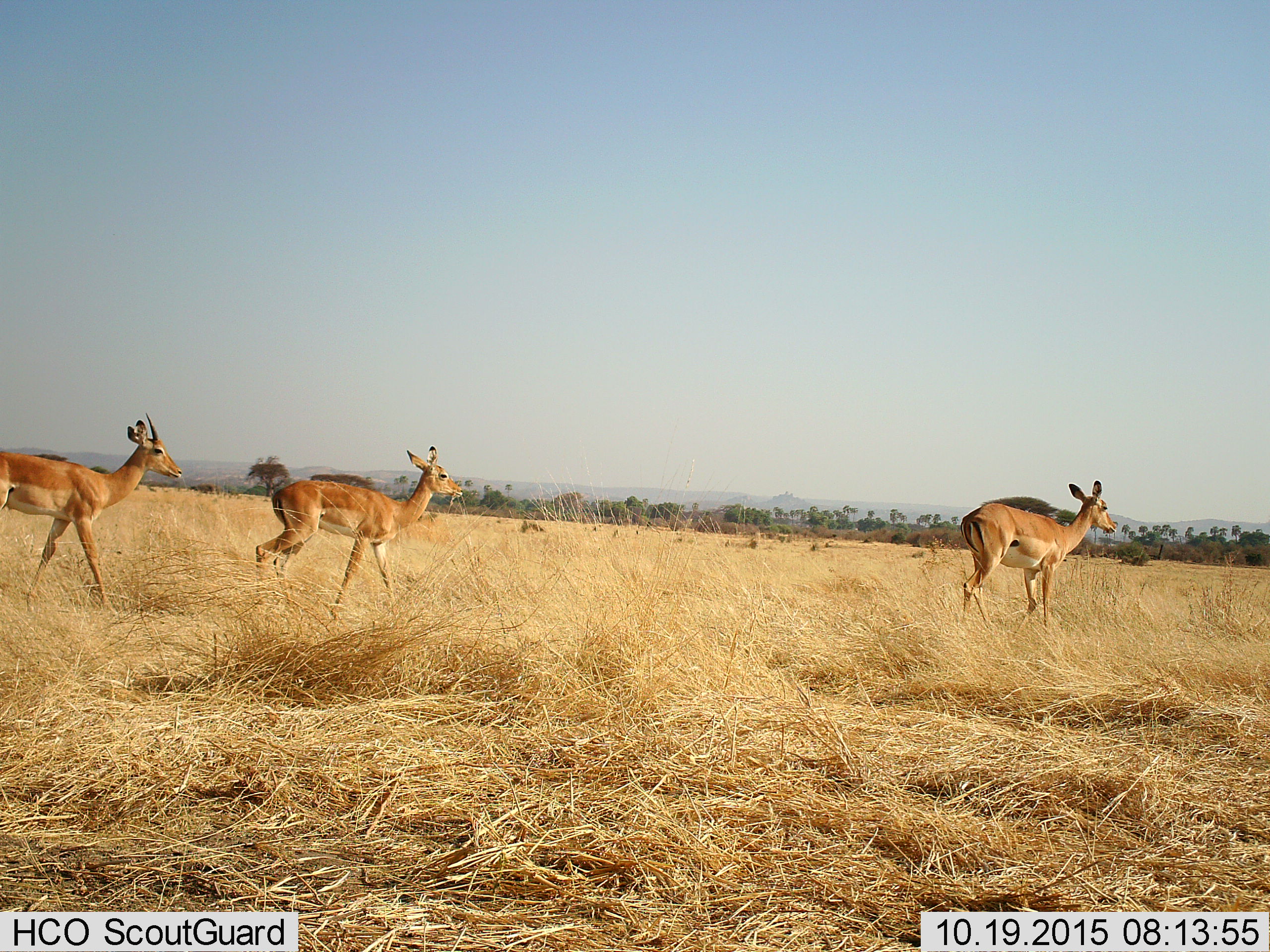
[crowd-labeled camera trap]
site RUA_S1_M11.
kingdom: Animalia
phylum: Chordata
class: Mammalia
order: Artiodactyla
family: Bovidae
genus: Aepyceros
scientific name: Aepyceros melampus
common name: impala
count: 3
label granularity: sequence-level